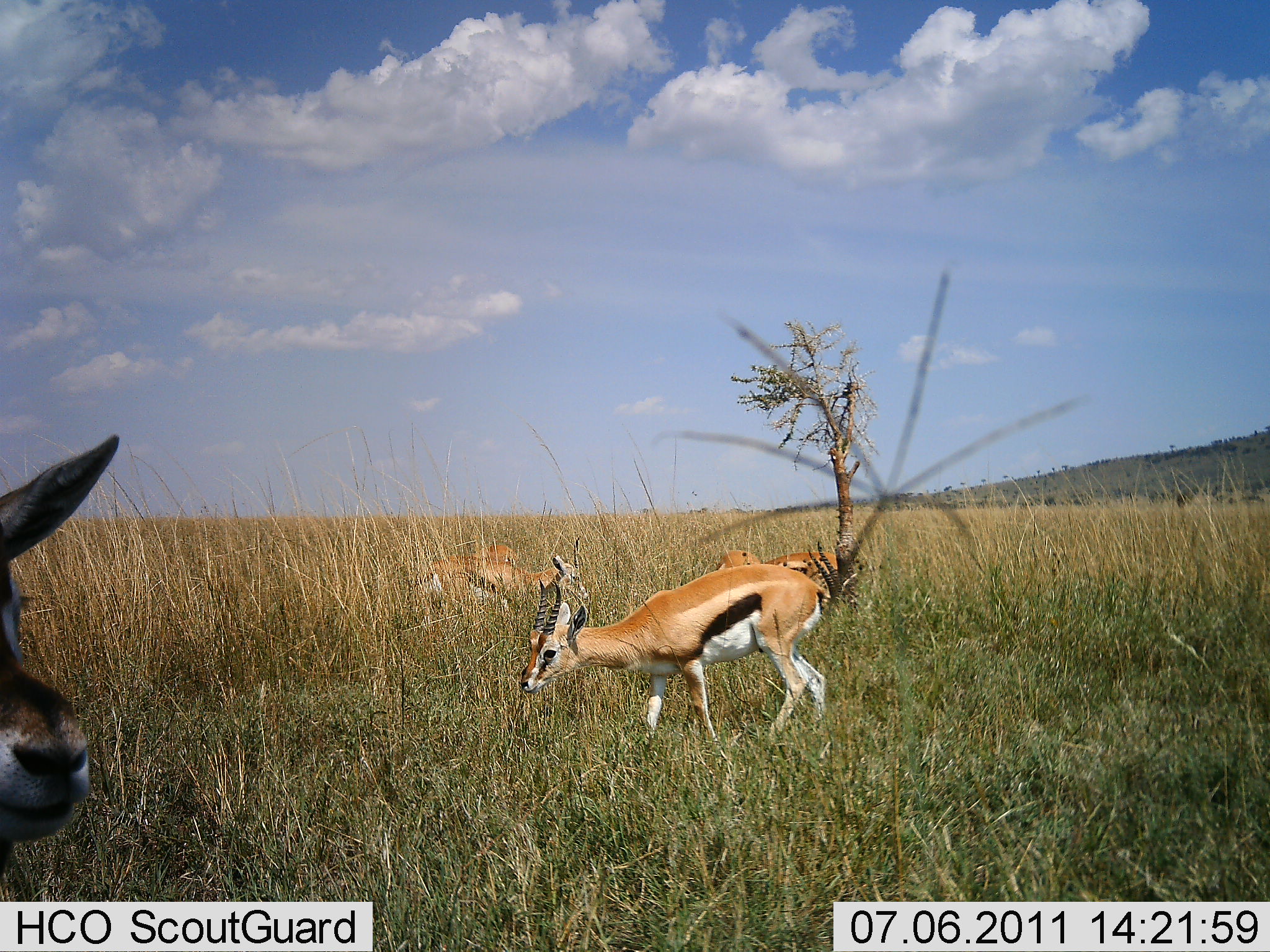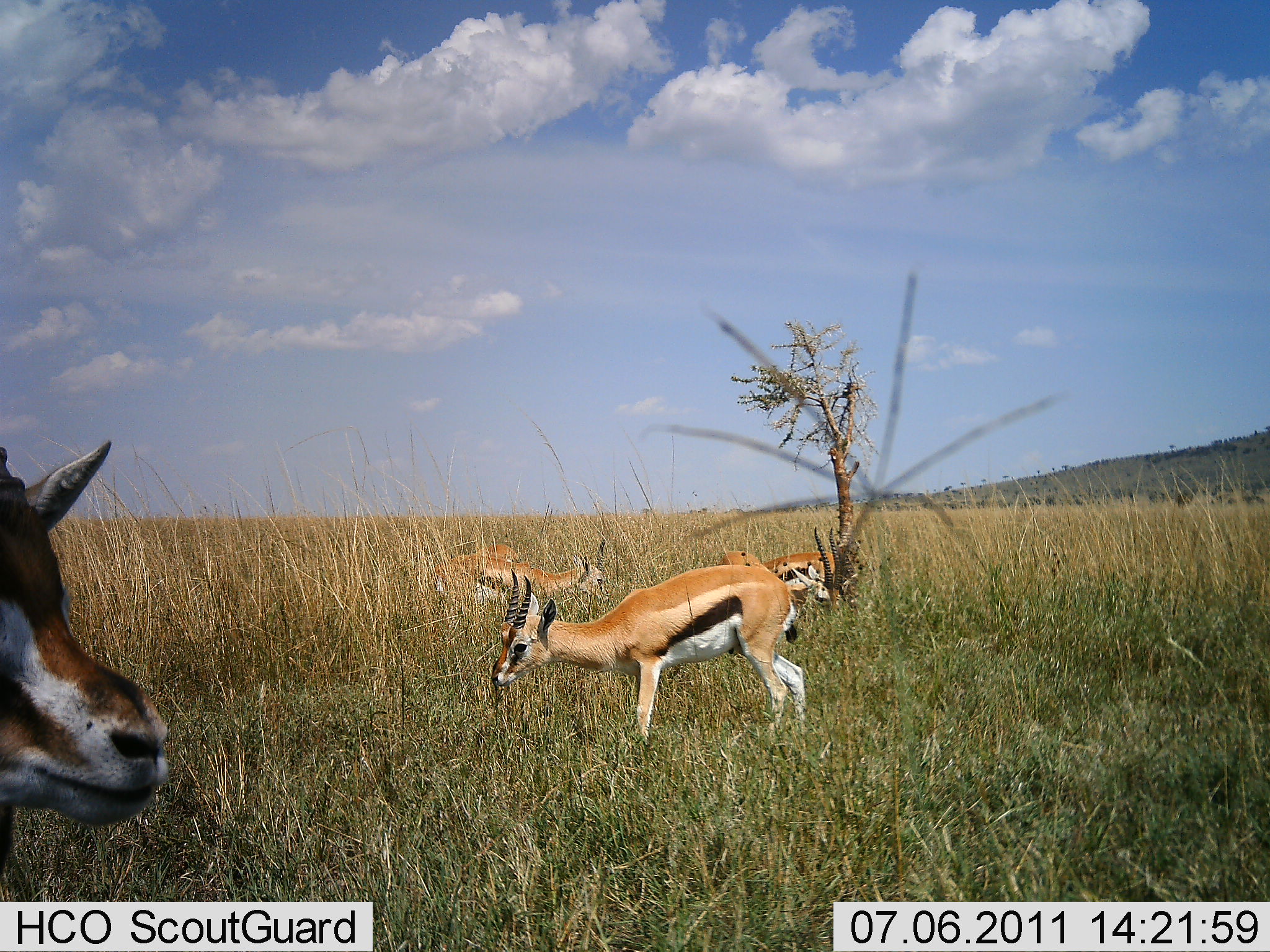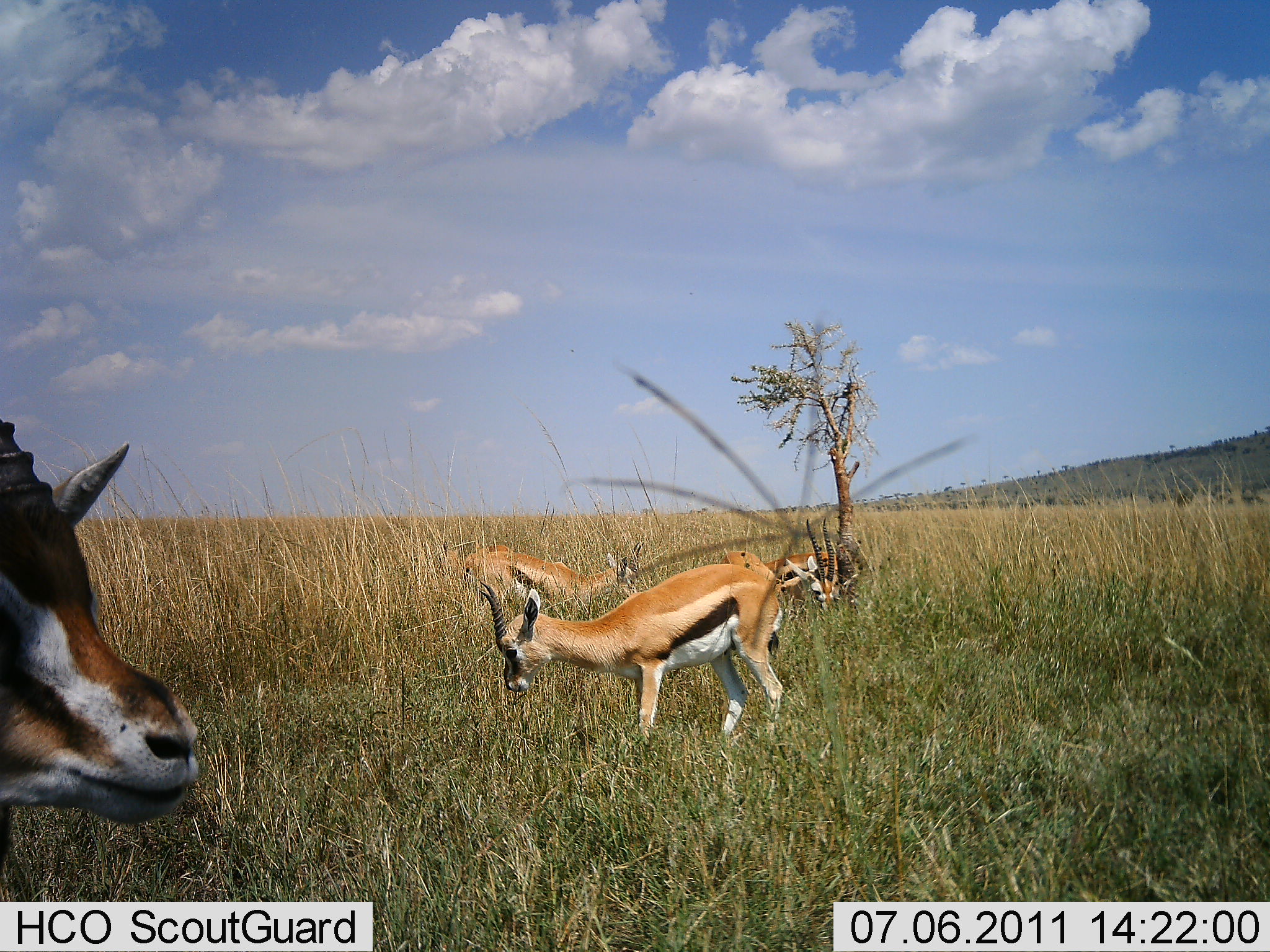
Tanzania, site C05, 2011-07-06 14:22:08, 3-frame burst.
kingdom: Animalia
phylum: Chordata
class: Mammalia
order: Artiodactyla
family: Bovidae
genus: Eudorcas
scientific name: Eudorcas thomsonii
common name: thomson's gazelle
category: gazellethomsons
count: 5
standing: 69%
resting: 12%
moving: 31%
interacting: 0%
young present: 0%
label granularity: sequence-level